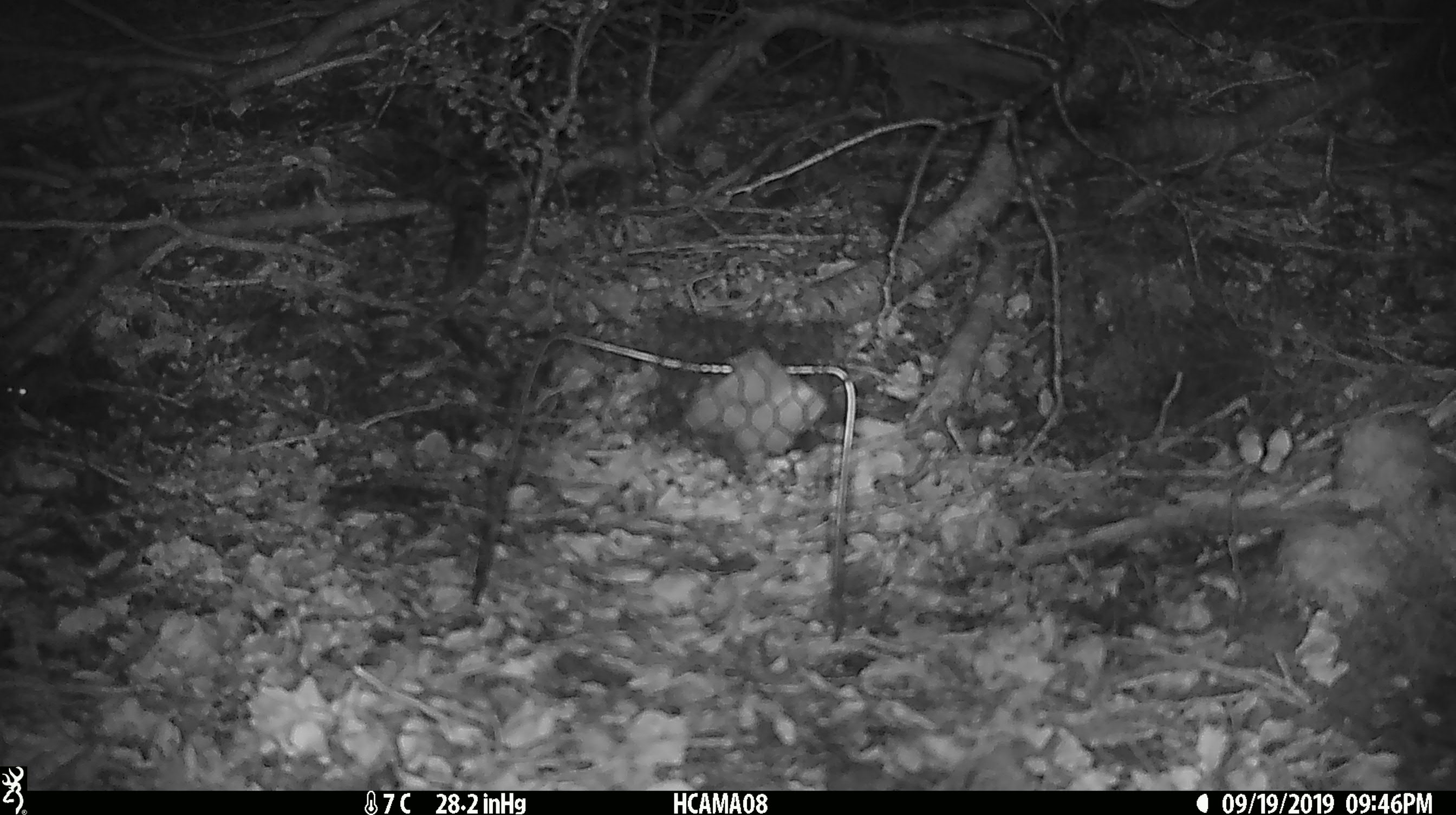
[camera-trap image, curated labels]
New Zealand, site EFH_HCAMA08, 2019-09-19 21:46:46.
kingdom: Animalia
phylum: Chordata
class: Mammalia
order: Rodentia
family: Muridae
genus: Mus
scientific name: Mus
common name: mouse